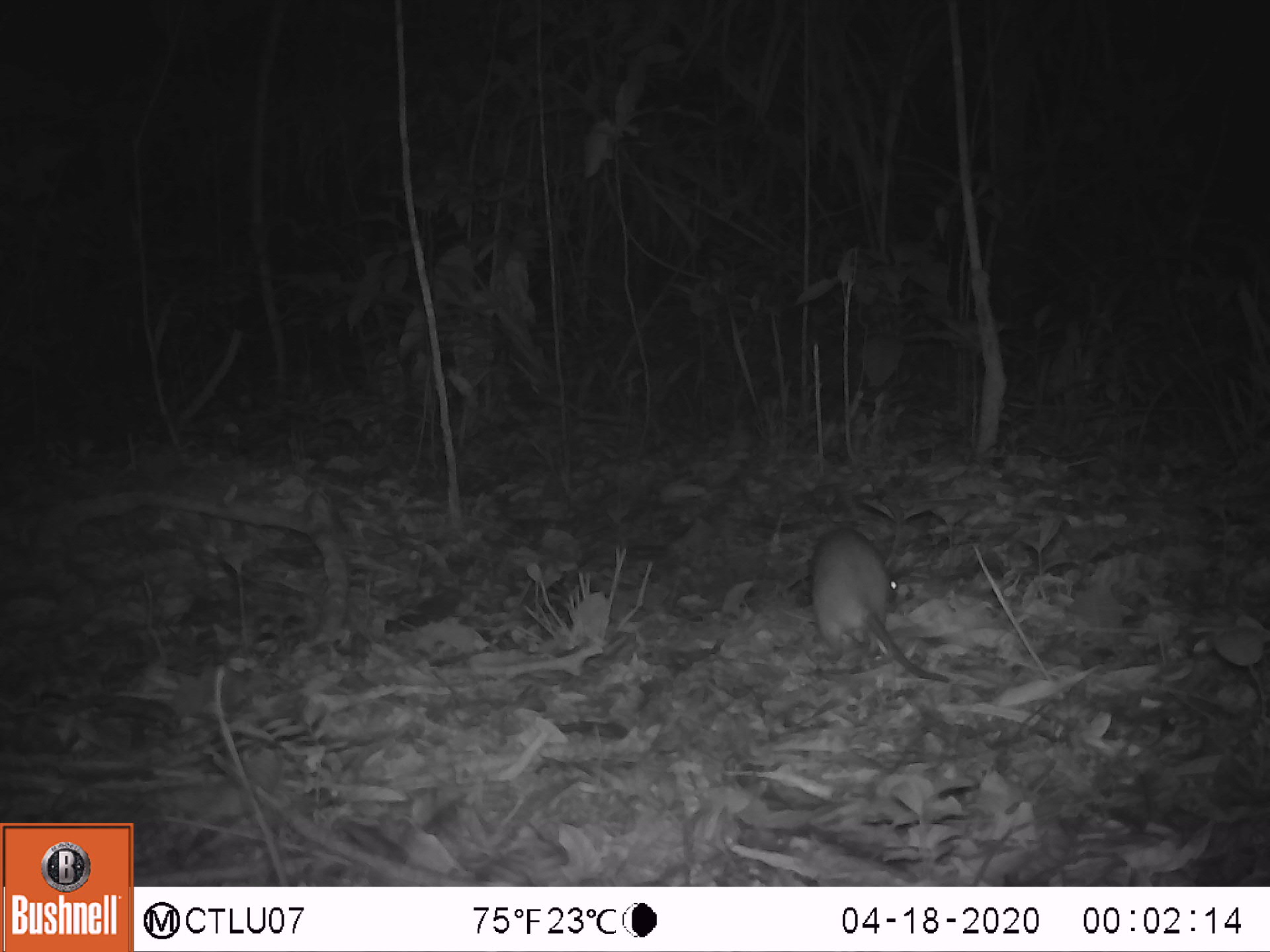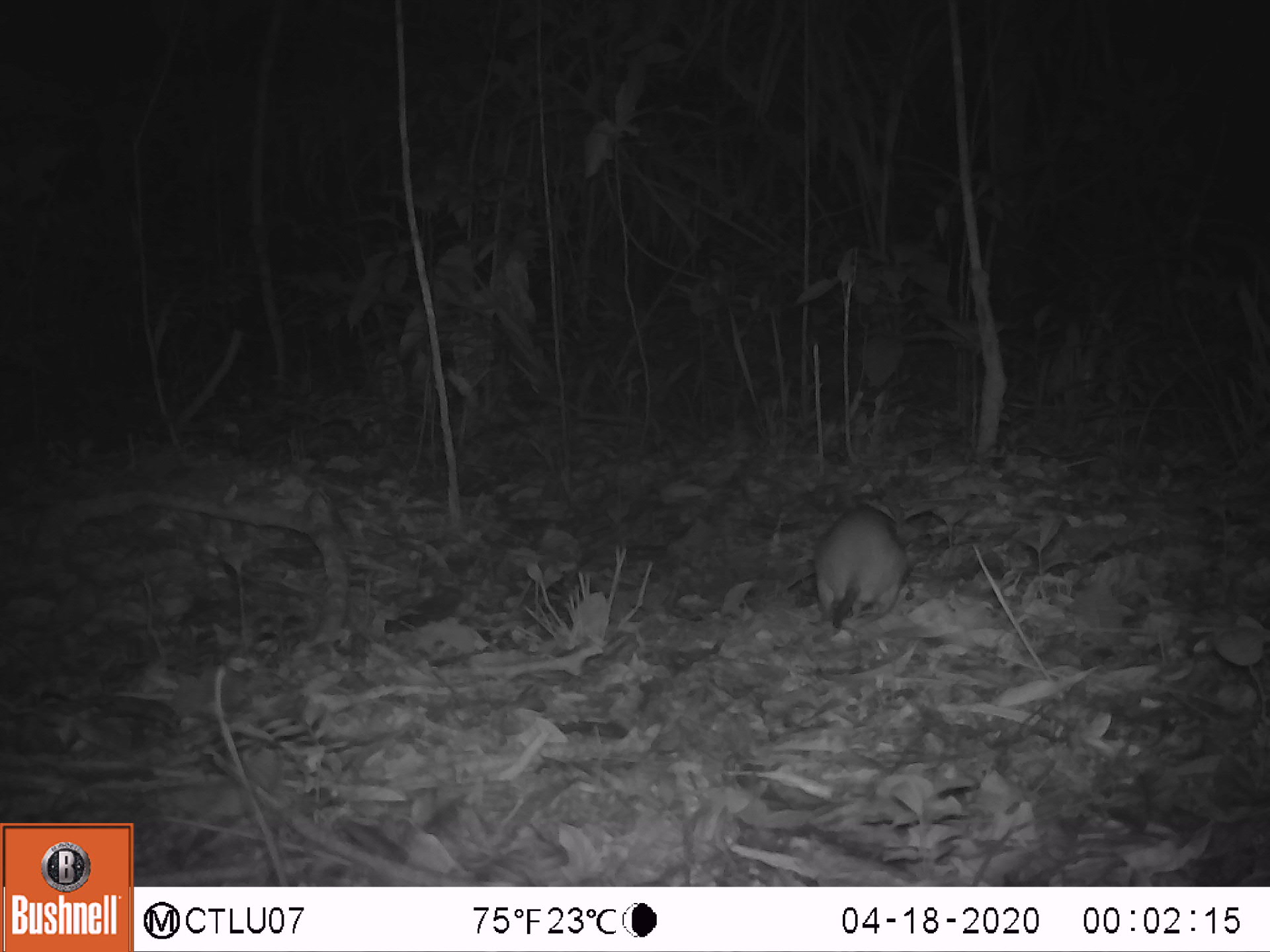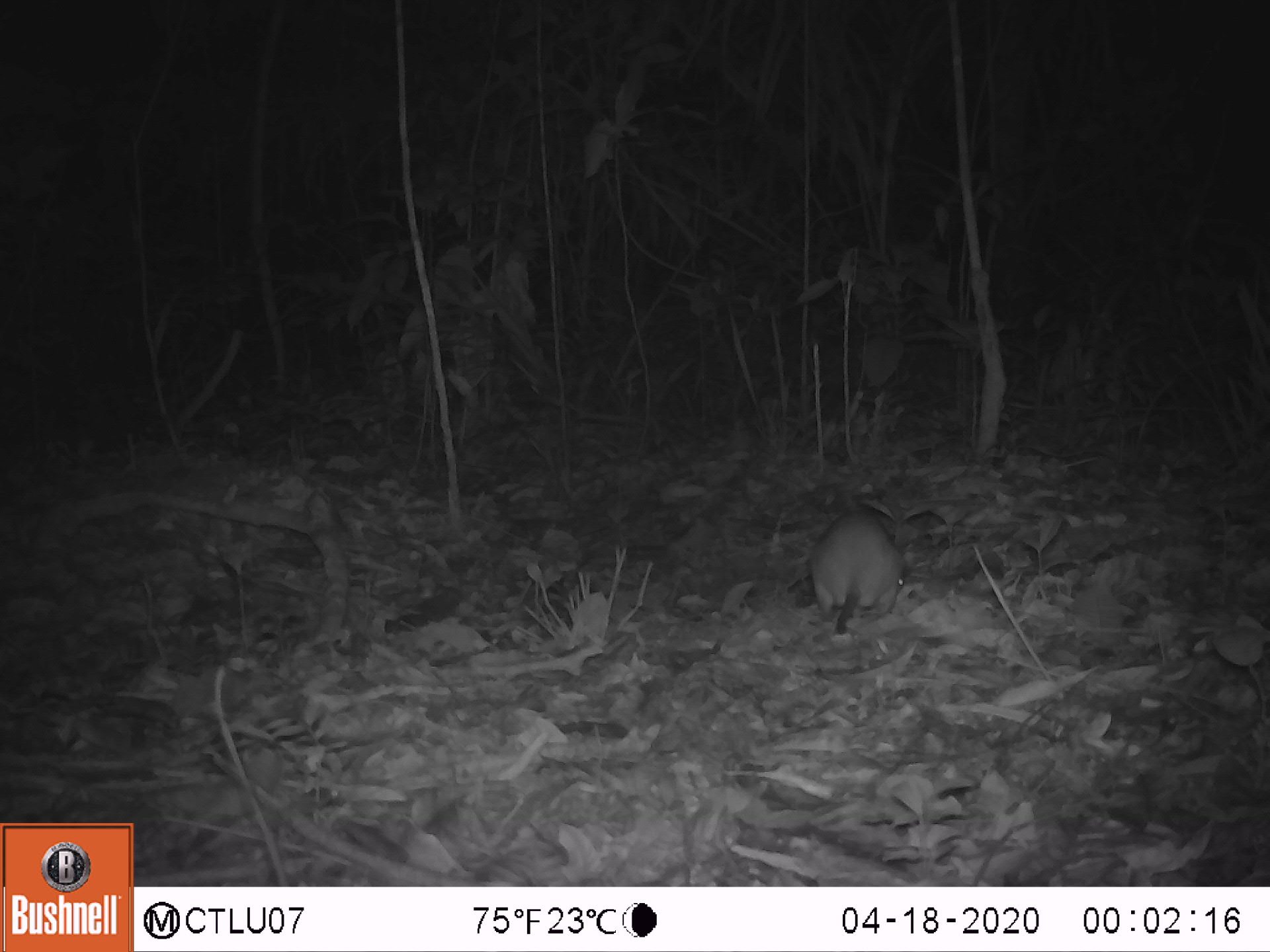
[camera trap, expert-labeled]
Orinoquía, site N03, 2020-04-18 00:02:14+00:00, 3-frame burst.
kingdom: Animalia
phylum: Chordata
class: Mammalia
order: Rodentia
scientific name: Rodentia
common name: rodent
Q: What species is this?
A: Rodent (Rodentia).